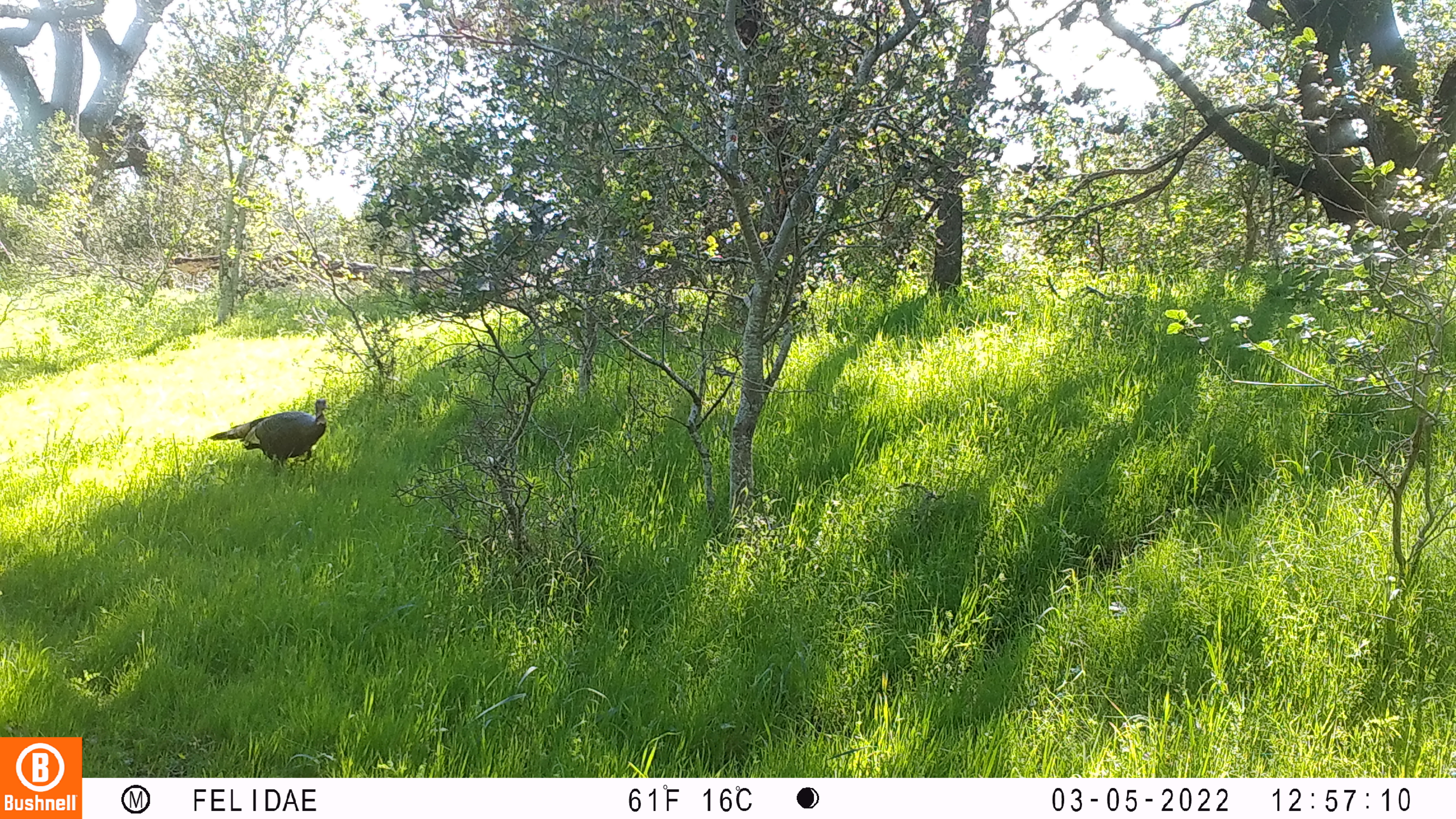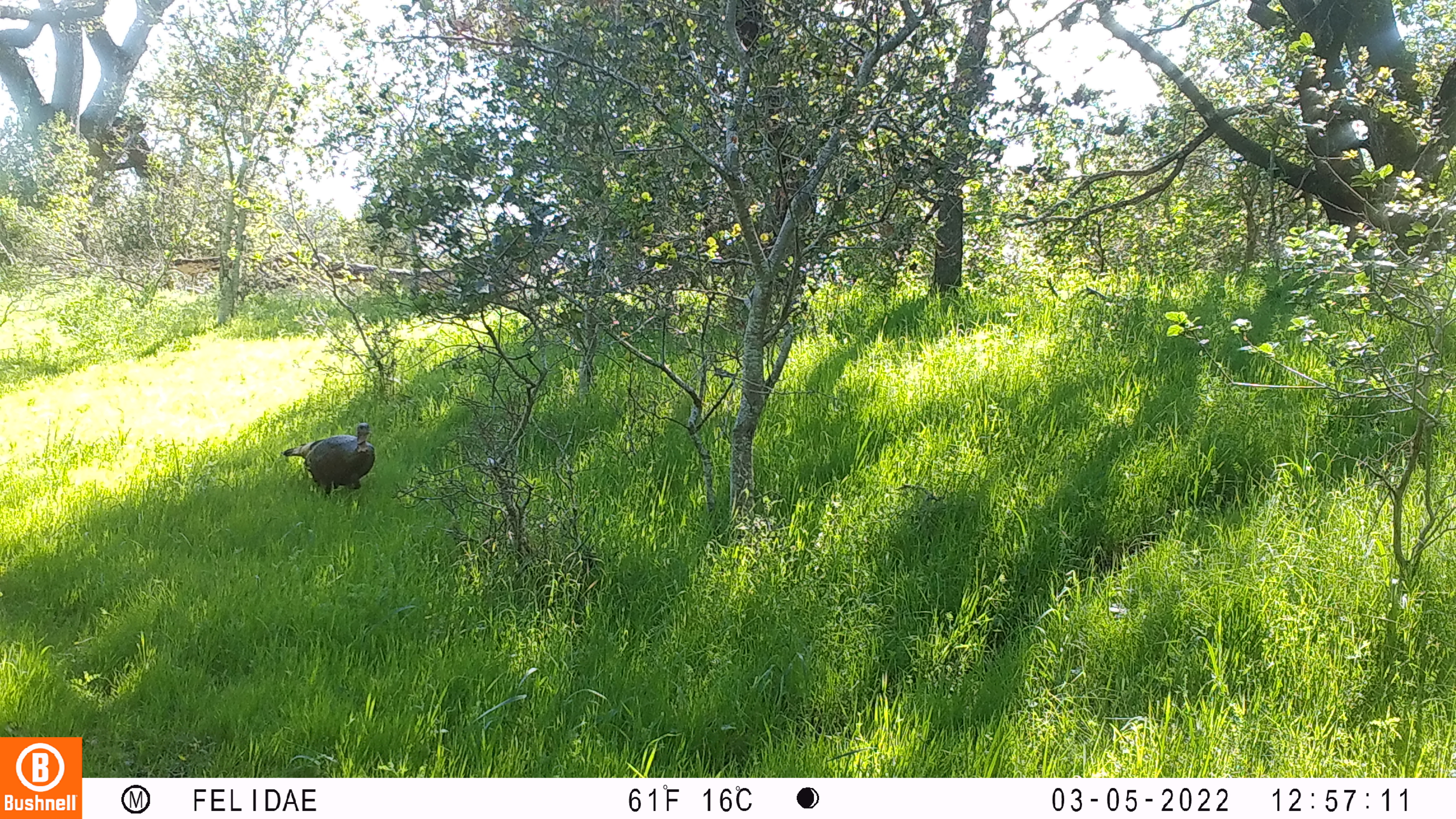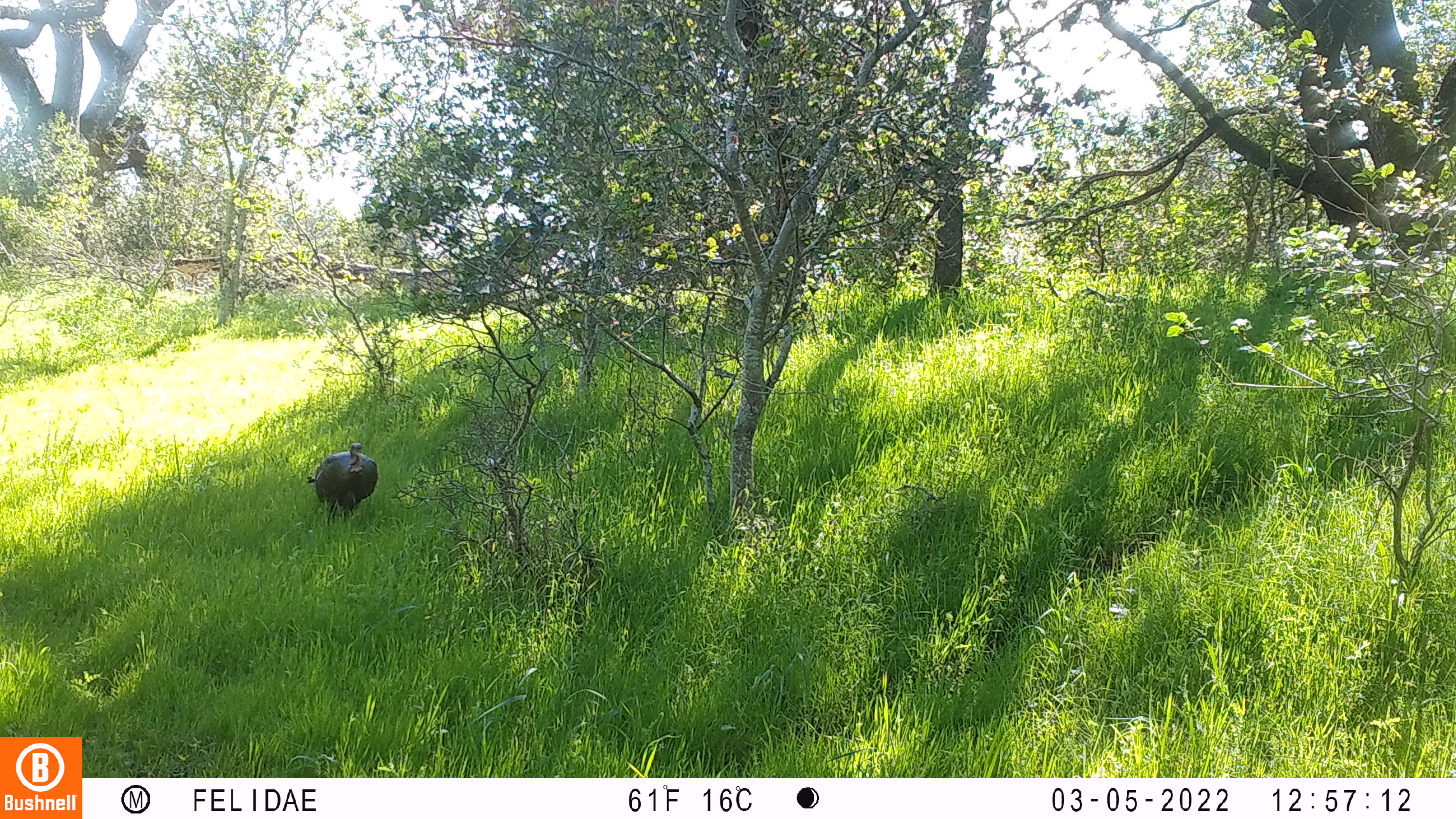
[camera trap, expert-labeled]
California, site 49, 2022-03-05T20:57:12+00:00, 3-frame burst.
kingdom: Animalia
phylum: Chordata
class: Aves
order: Galliformes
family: Phasianidae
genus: Meleagris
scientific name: Meleagris gallopavo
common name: turkey